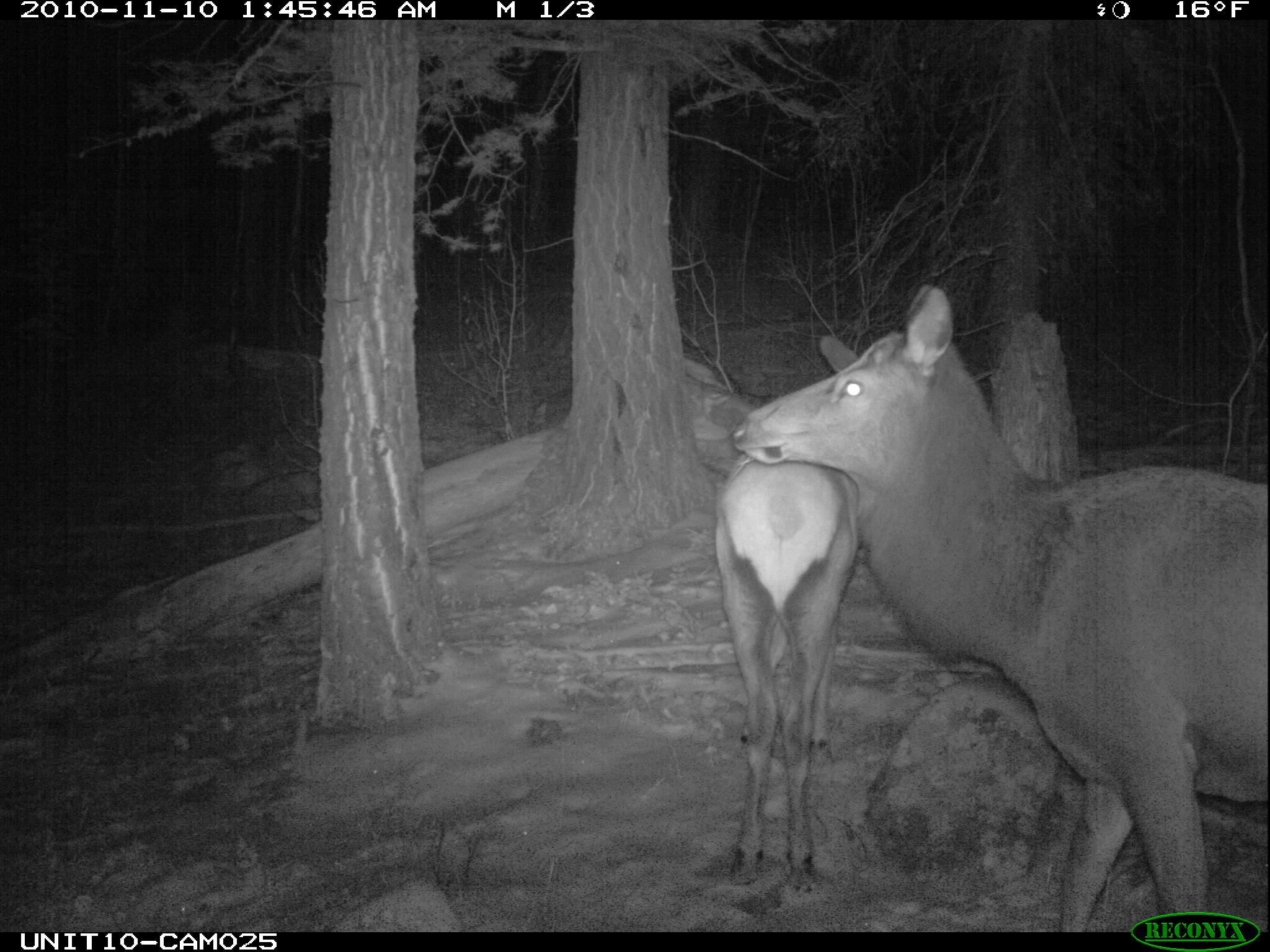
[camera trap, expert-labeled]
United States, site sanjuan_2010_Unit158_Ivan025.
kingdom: Animalia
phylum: Chordata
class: Mammalia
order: Artiodactyla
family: Cervidae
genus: Cervus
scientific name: Cervus elaphus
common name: red deer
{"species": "Cervus elaphus (red deer)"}